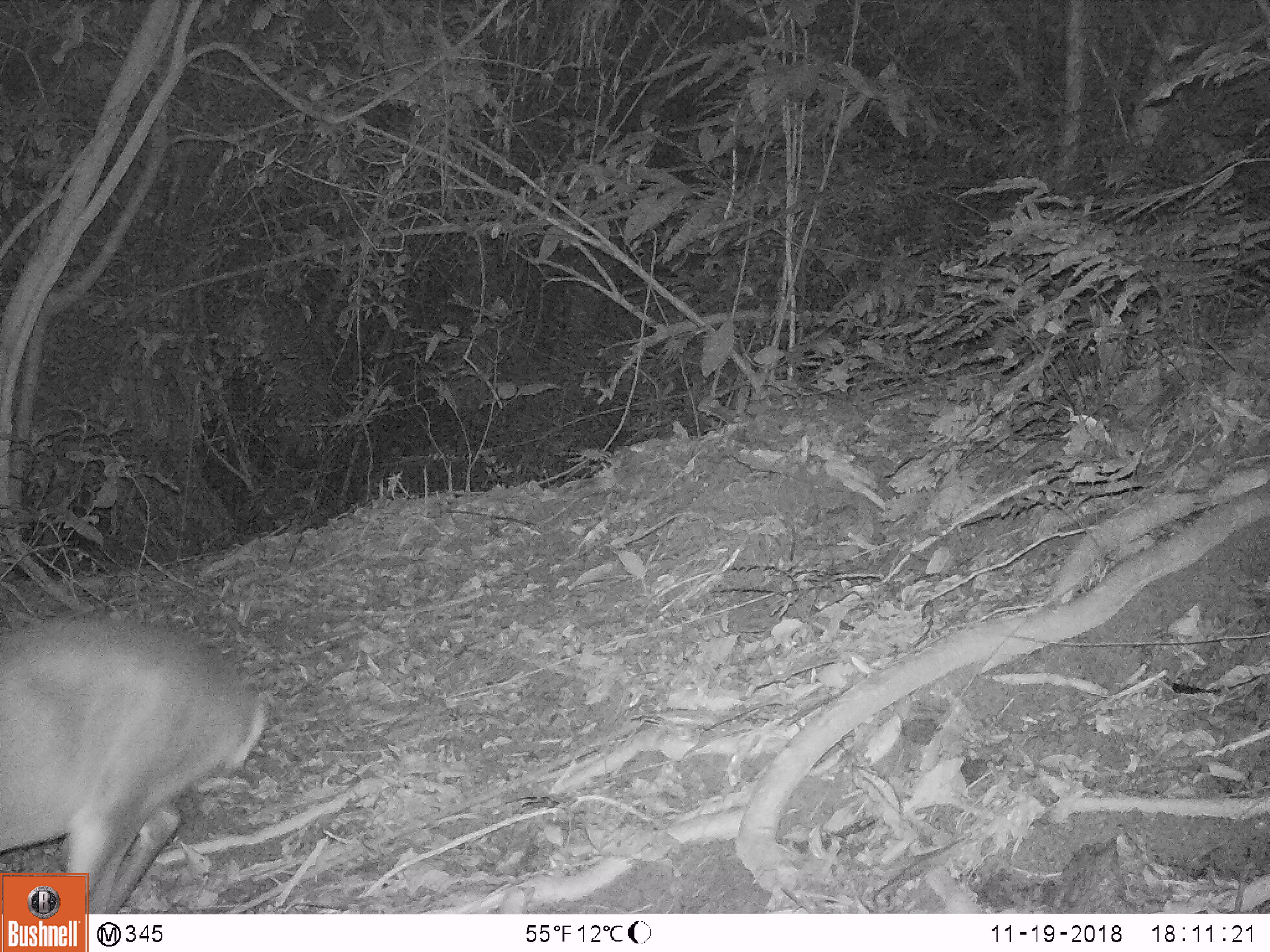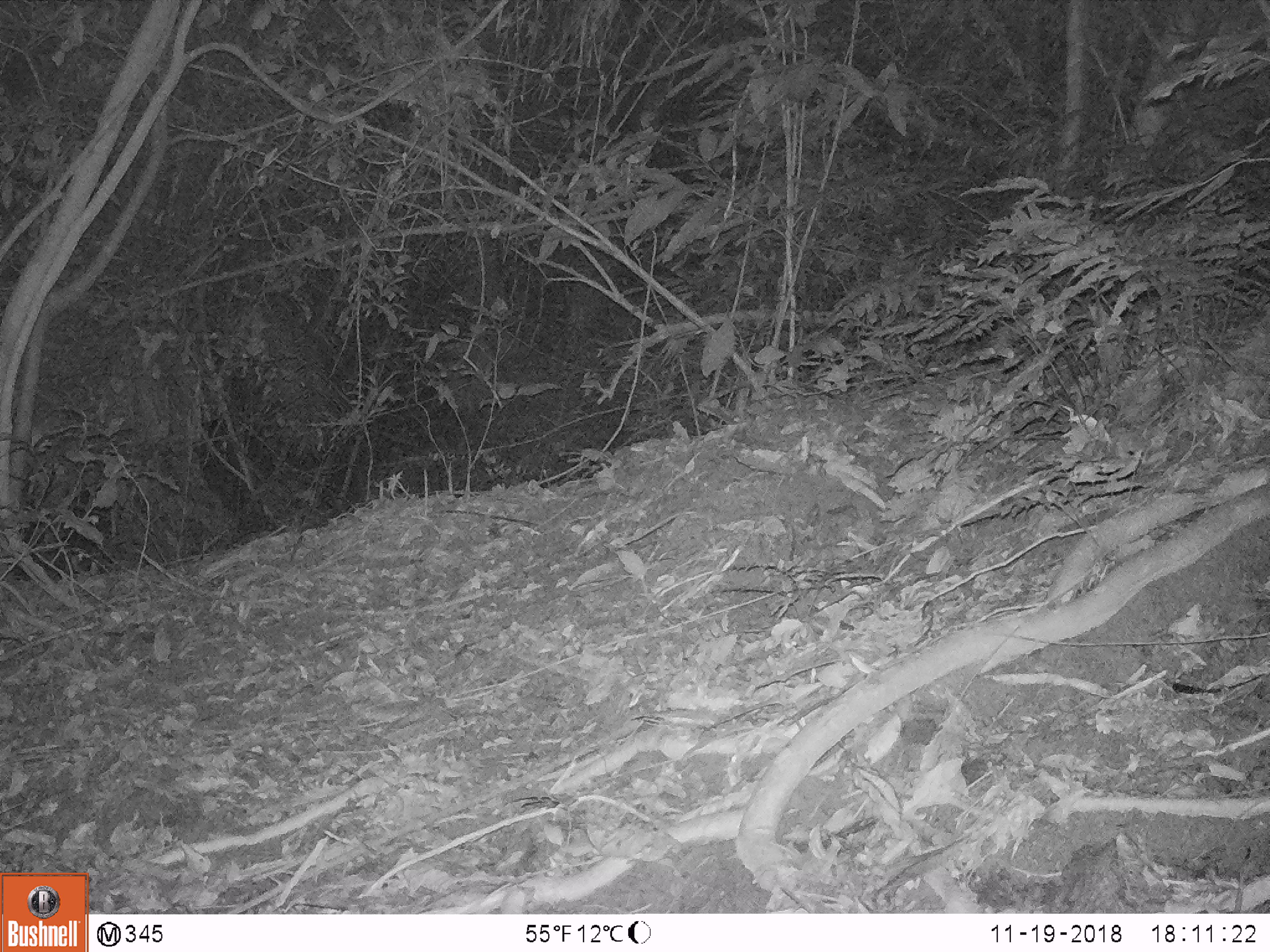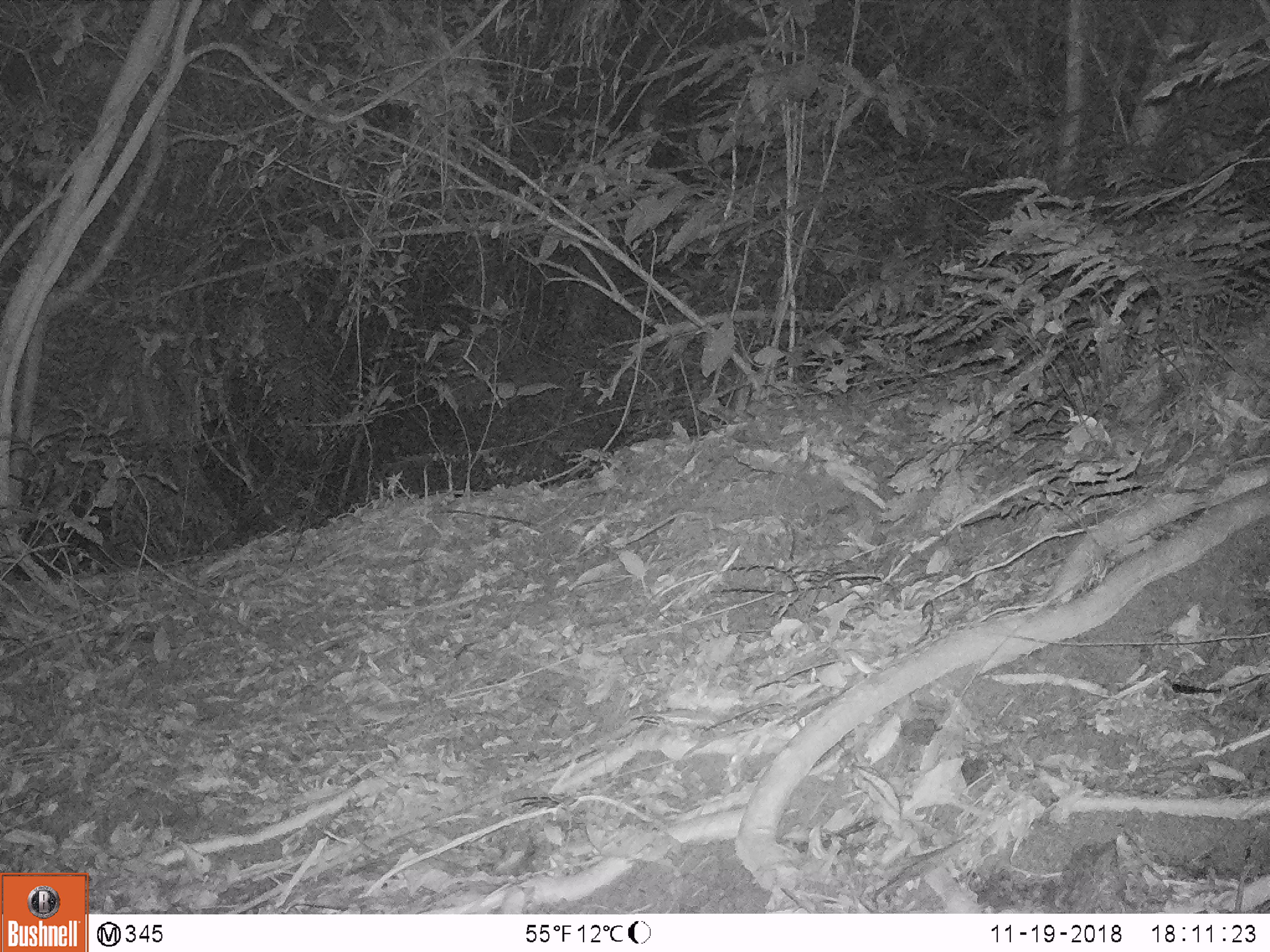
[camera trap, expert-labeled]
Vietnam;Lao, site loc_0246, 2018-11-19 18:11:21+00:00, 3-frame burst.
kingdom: Animalia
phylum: Chordata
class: Mammalia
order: Artiodactyla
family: Cervidae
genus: Muntiacus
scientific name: Muntiacus vuquangensis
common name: large-antlered muntjac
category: large antlered muntjac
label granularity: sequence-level